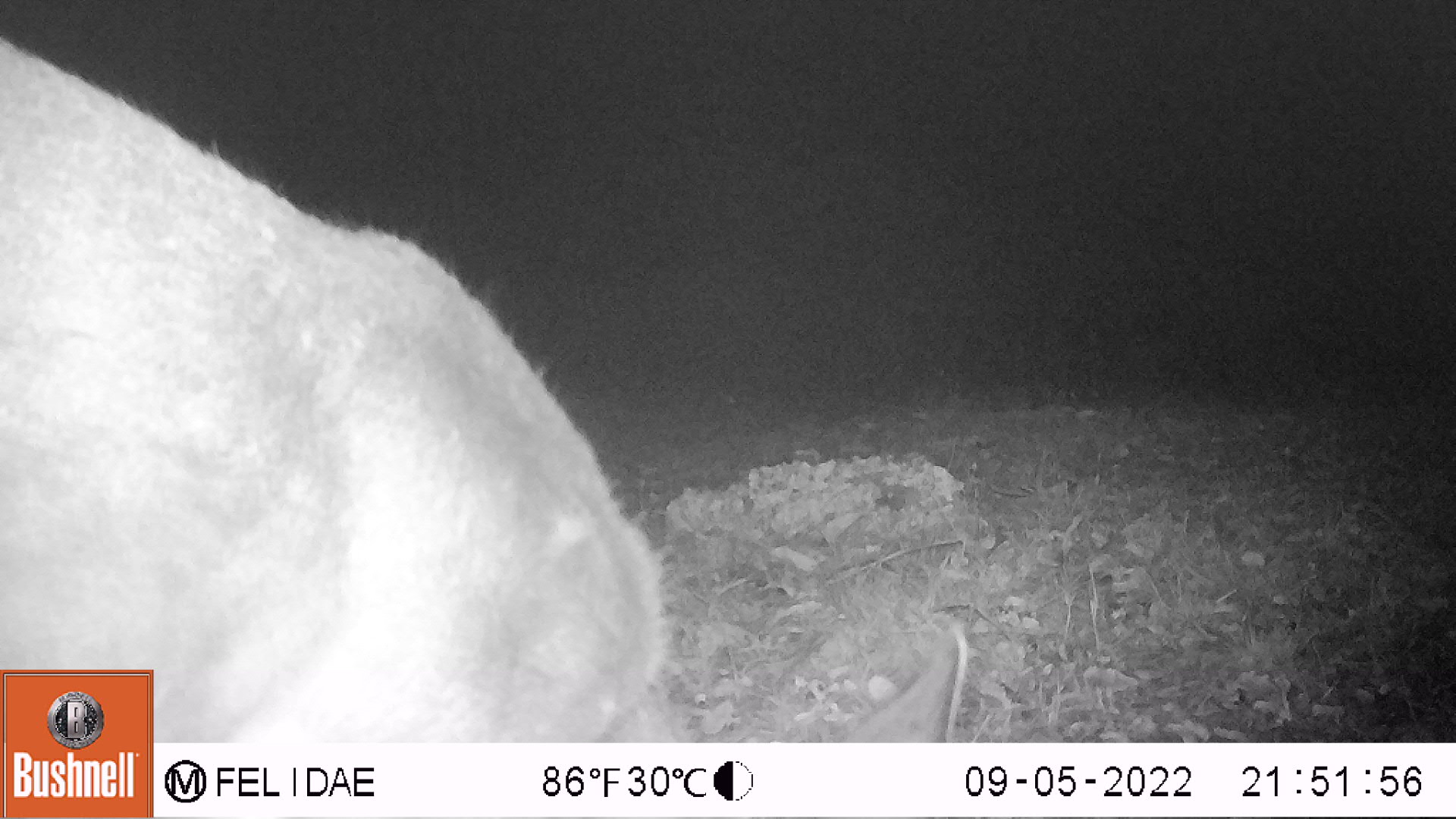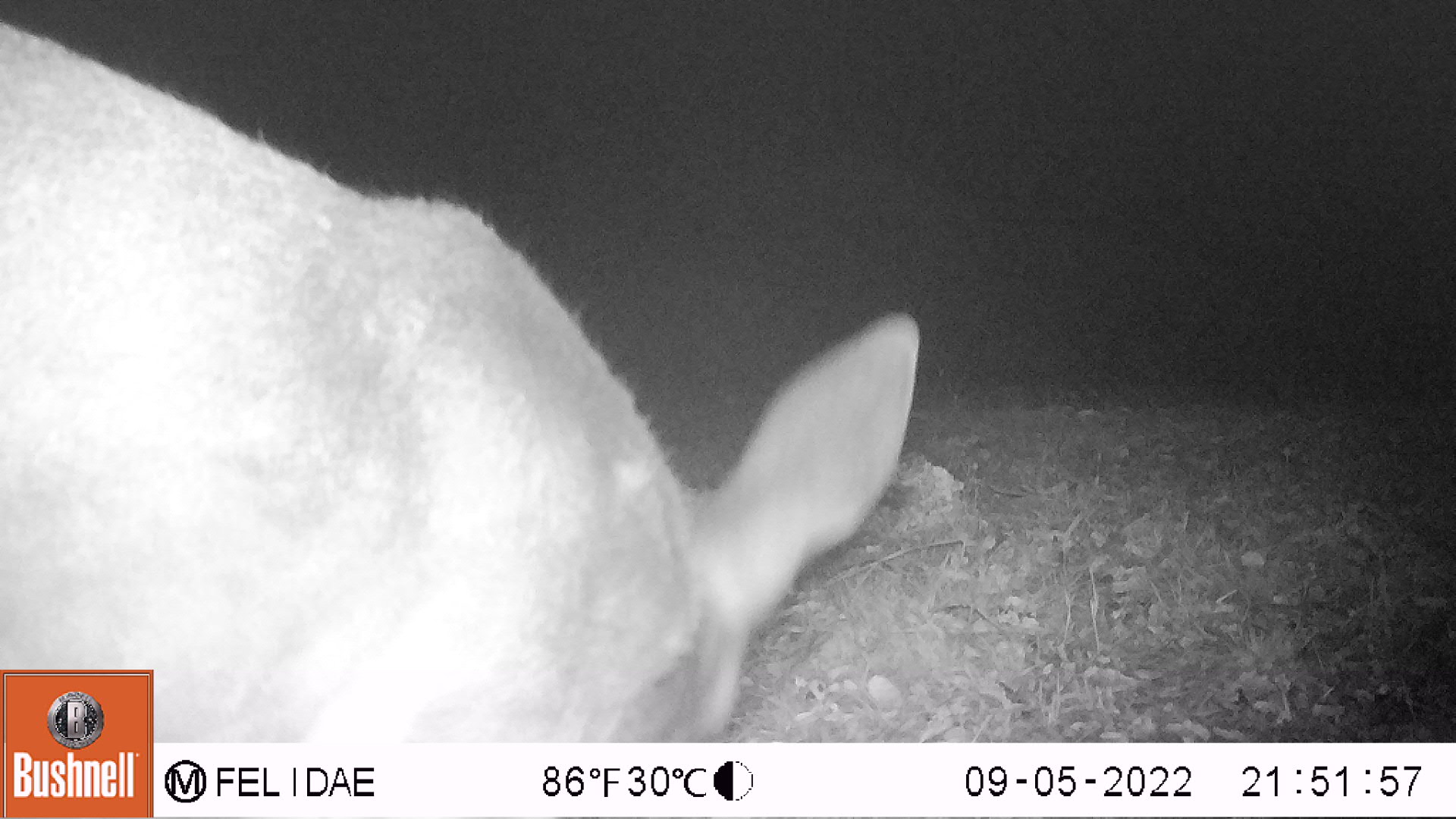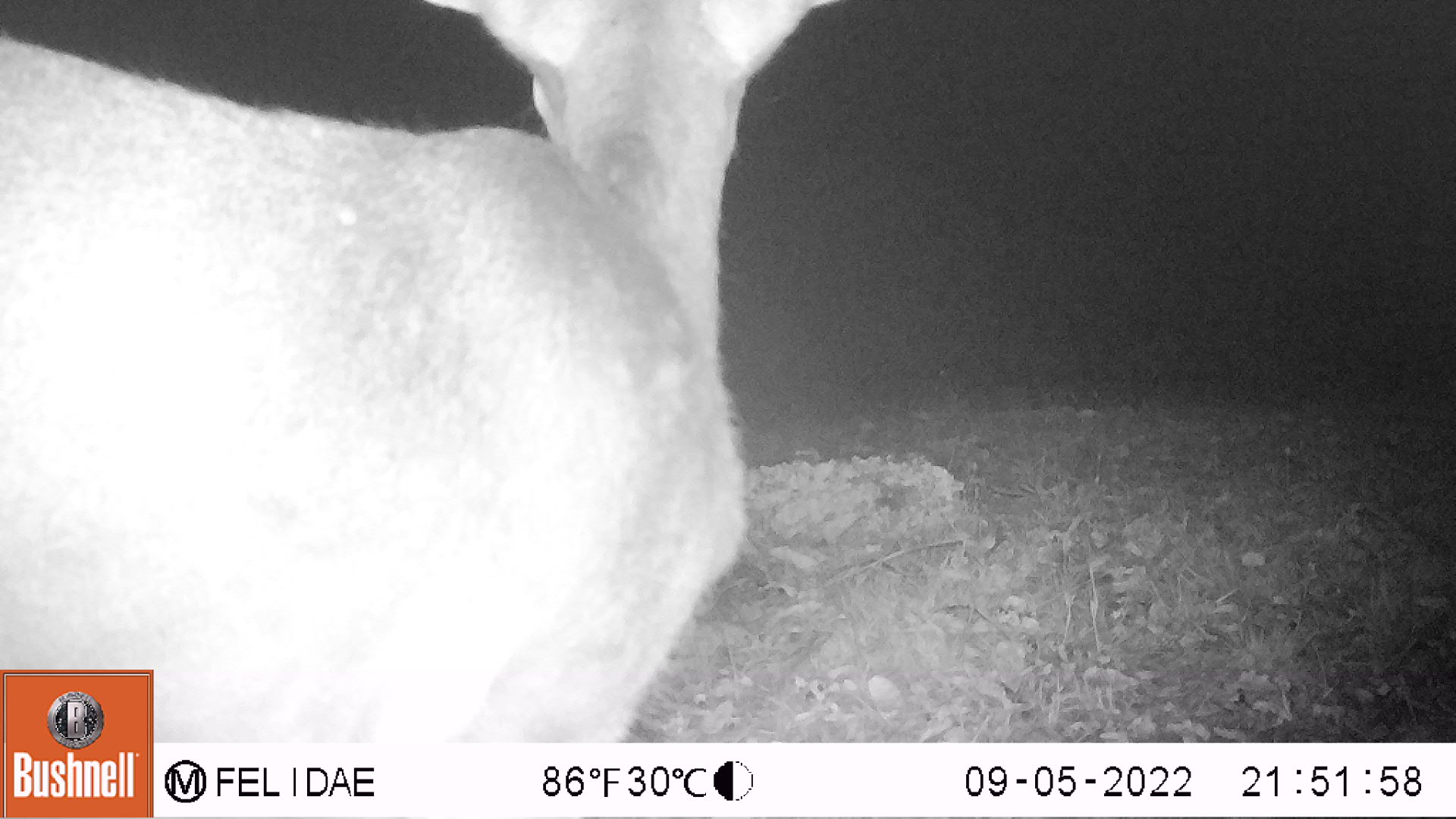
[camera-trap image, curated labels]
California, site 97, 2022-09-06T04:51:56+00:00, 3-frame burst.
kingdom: Animalia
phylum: Chordata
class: Mammalia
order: Artiodactyla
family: Cervidae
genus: Odocoileus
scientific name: Odocoileus hemionus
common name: mule deer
Mule deer (Odocoileus hemionus).